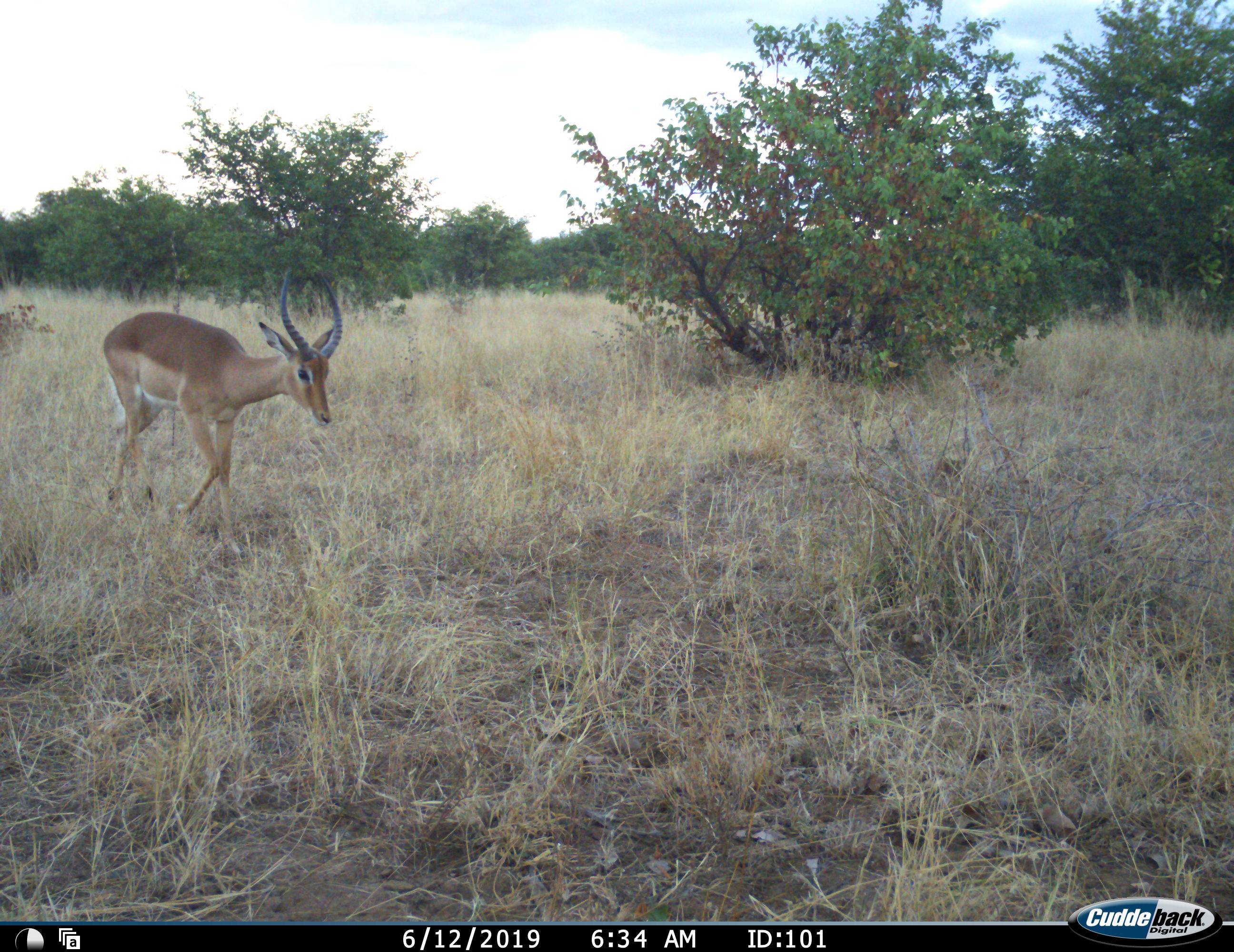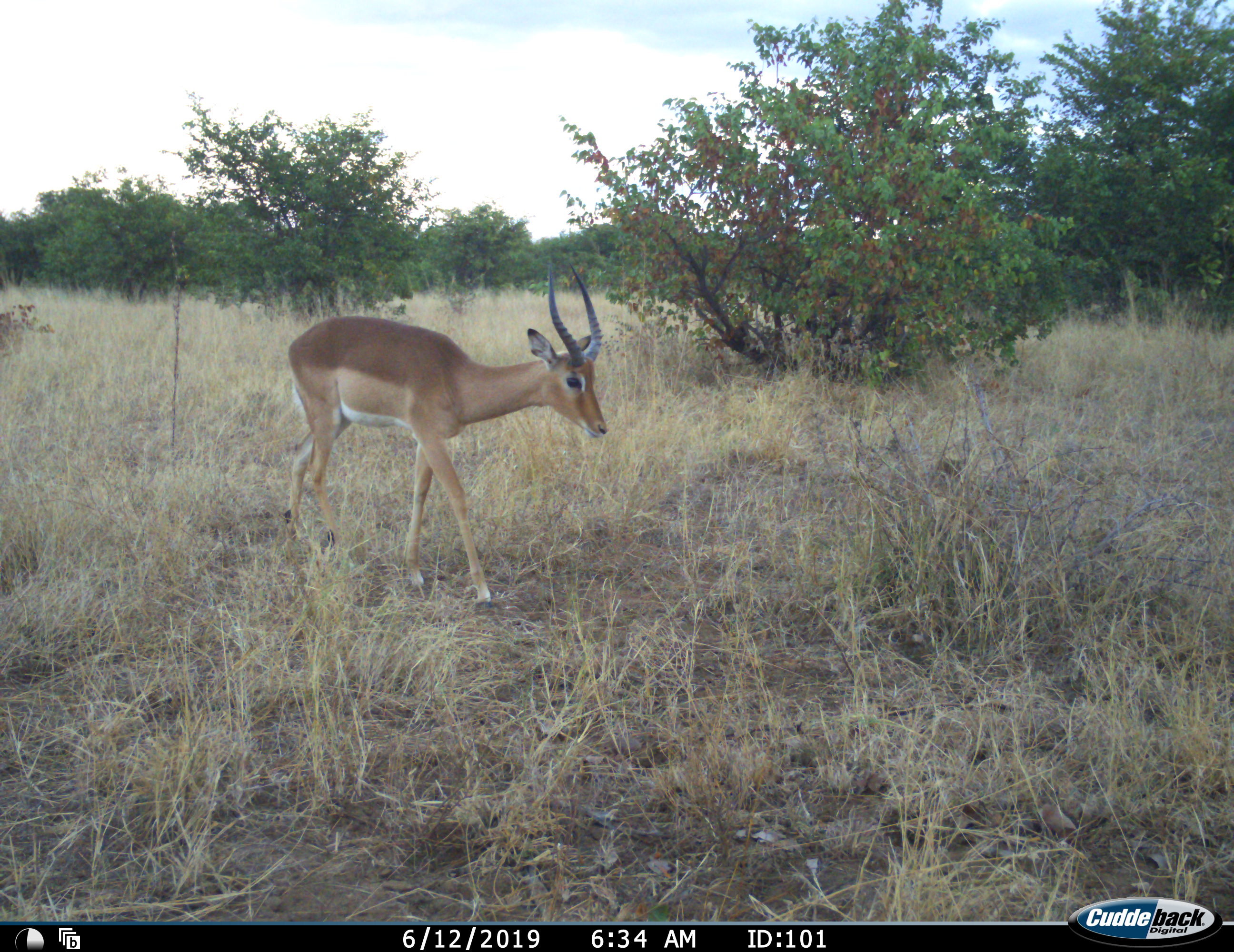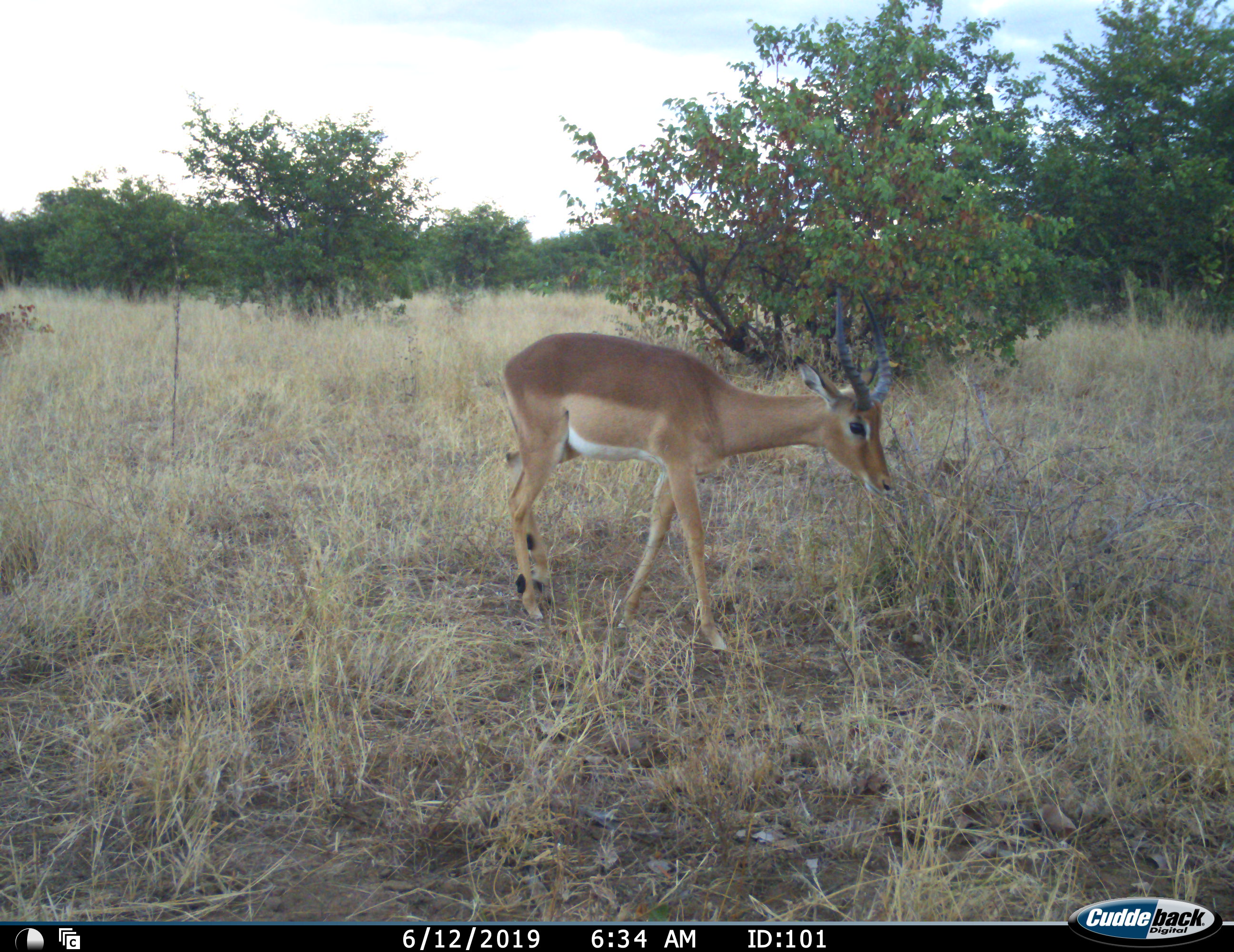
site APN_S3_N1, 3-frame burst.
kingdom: Animalia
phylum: Chordata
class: Mammalia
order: Artiodactyla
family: Bovidae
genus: Aepyceros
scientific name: Aepyceros melampus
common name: impala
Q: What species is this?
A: Impala (Aepyceros melampus).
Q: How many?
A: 1.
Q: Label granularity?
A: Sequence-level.